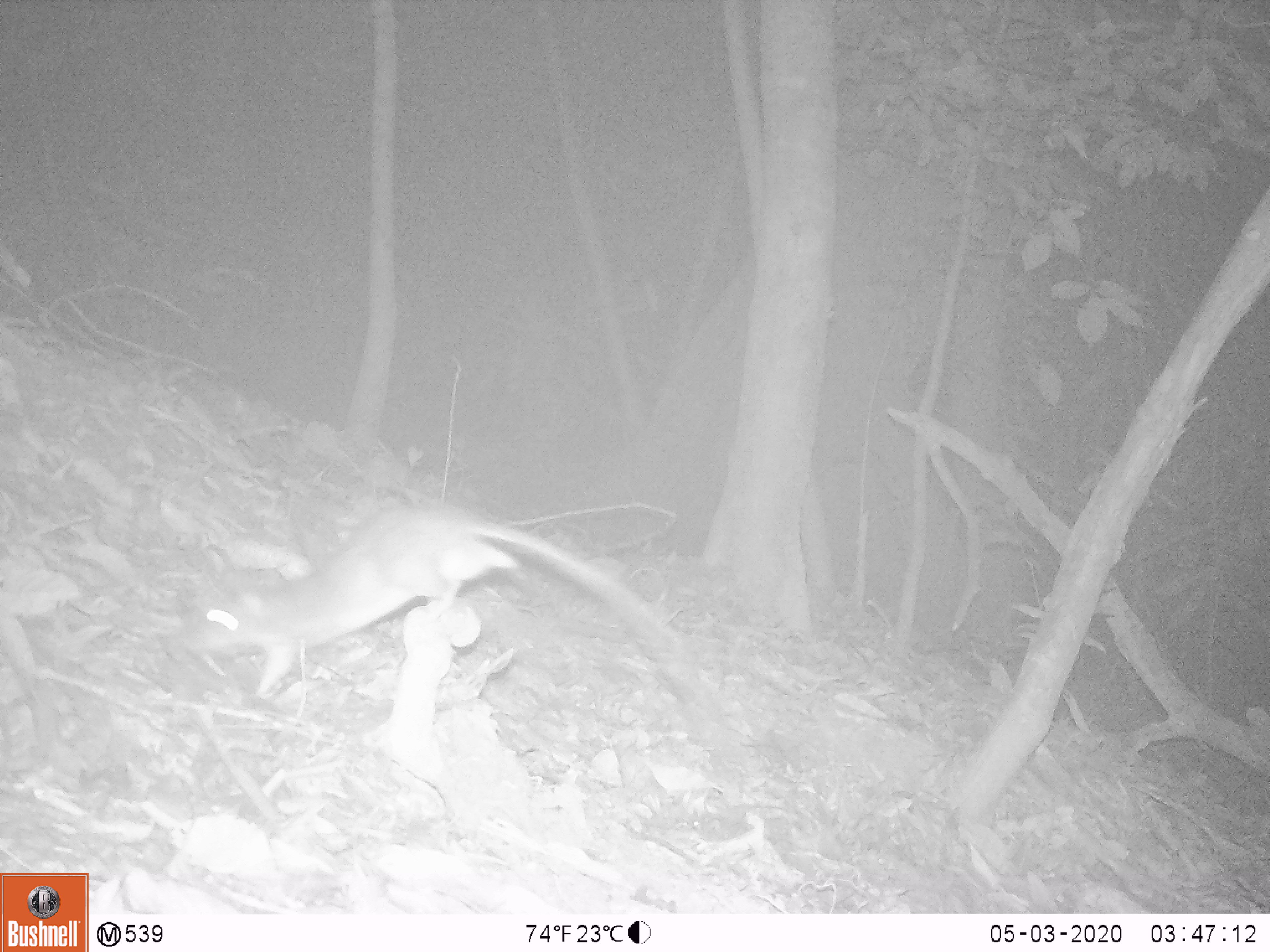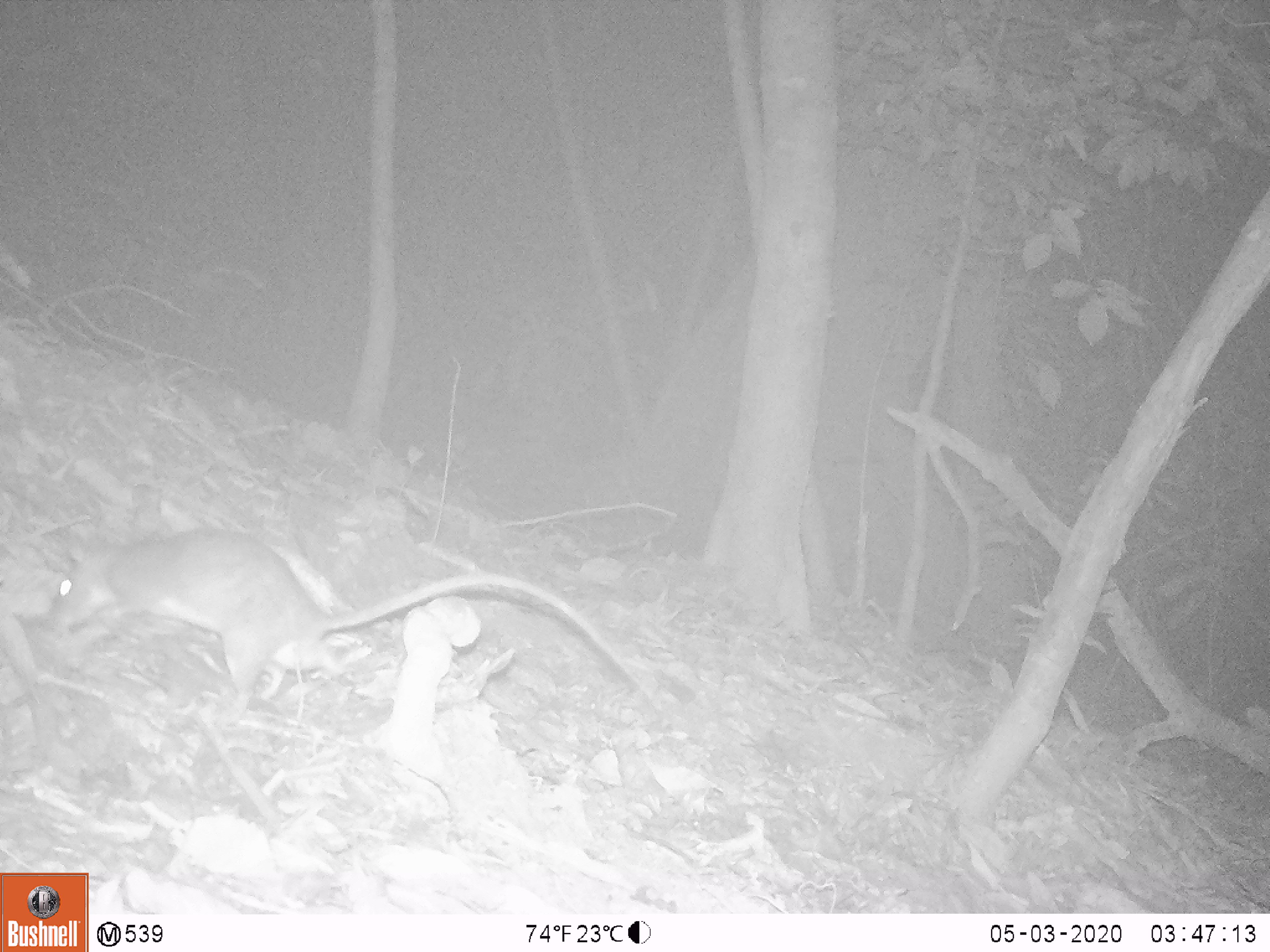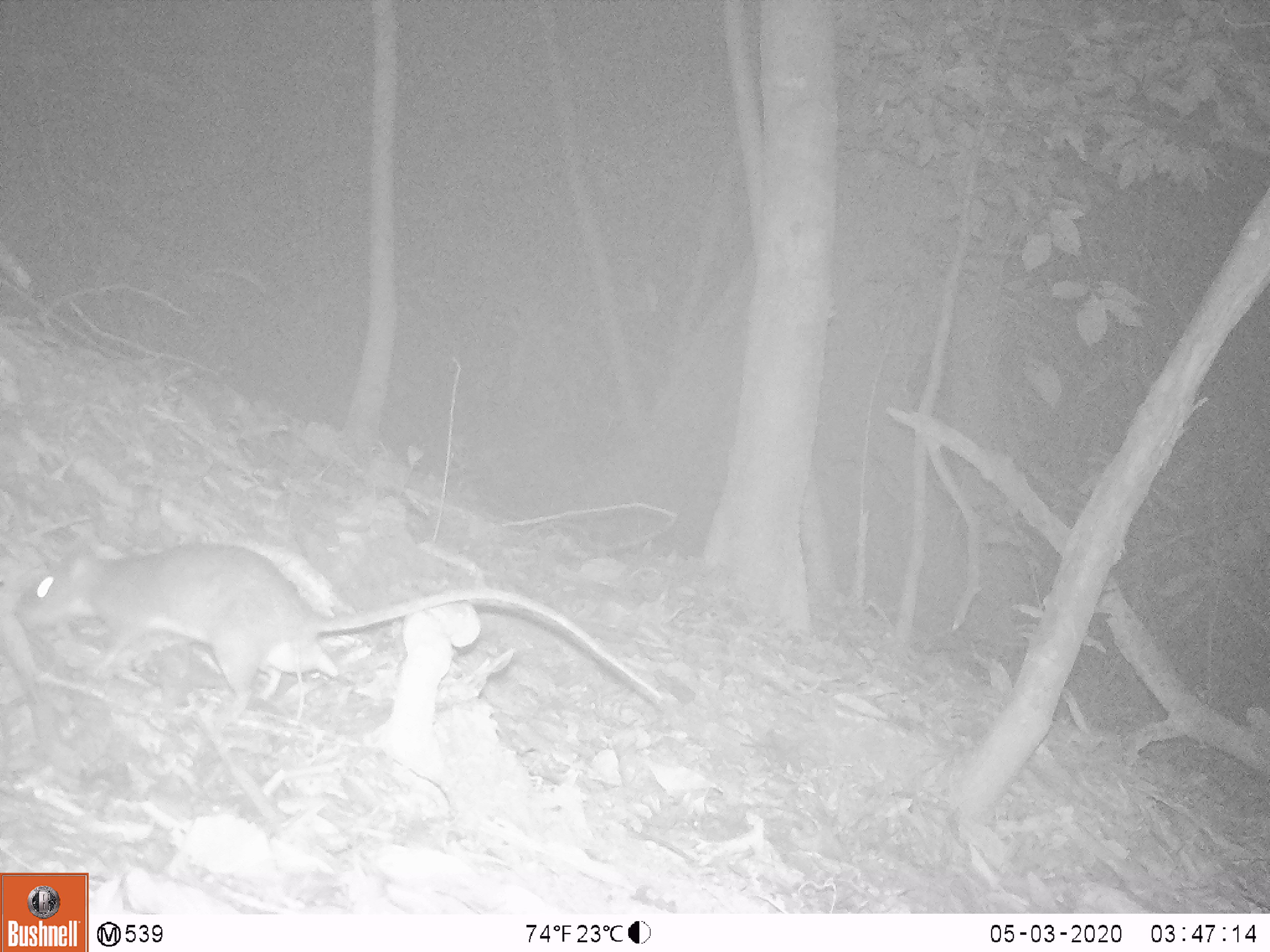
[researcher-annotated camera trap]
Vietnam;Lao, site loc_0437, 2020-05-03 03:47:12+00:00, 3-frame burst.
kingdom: Animalia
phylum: Chordata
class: Mammalia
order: Rodentia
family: Muridae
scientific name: Muridae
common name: old-world mice and rats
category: unidentified murid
Unidentified murid (old-world mice and rats) (Muridae). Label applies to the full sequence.